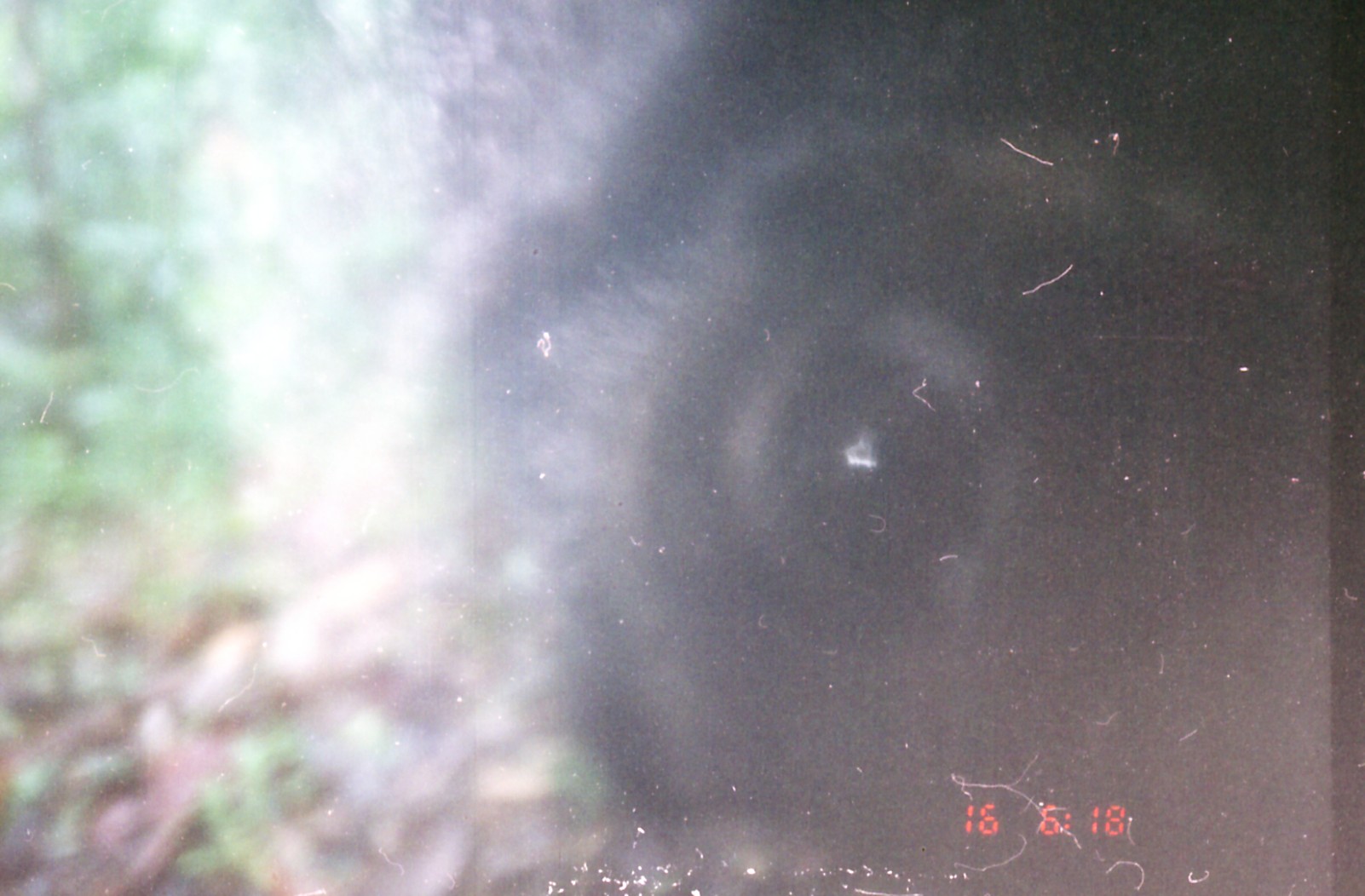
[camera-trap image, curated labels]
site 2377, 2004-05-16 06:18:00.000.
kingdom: Animalia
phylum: Chordata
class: Mammalia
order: Carnivora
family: Ursidae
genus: Helarctos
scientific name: Helarctos malayanus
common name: sun bear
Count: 1.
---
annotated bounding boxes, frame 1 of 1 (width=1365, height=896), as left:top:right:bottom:
helarctos malayanus: 423:0:1335:896